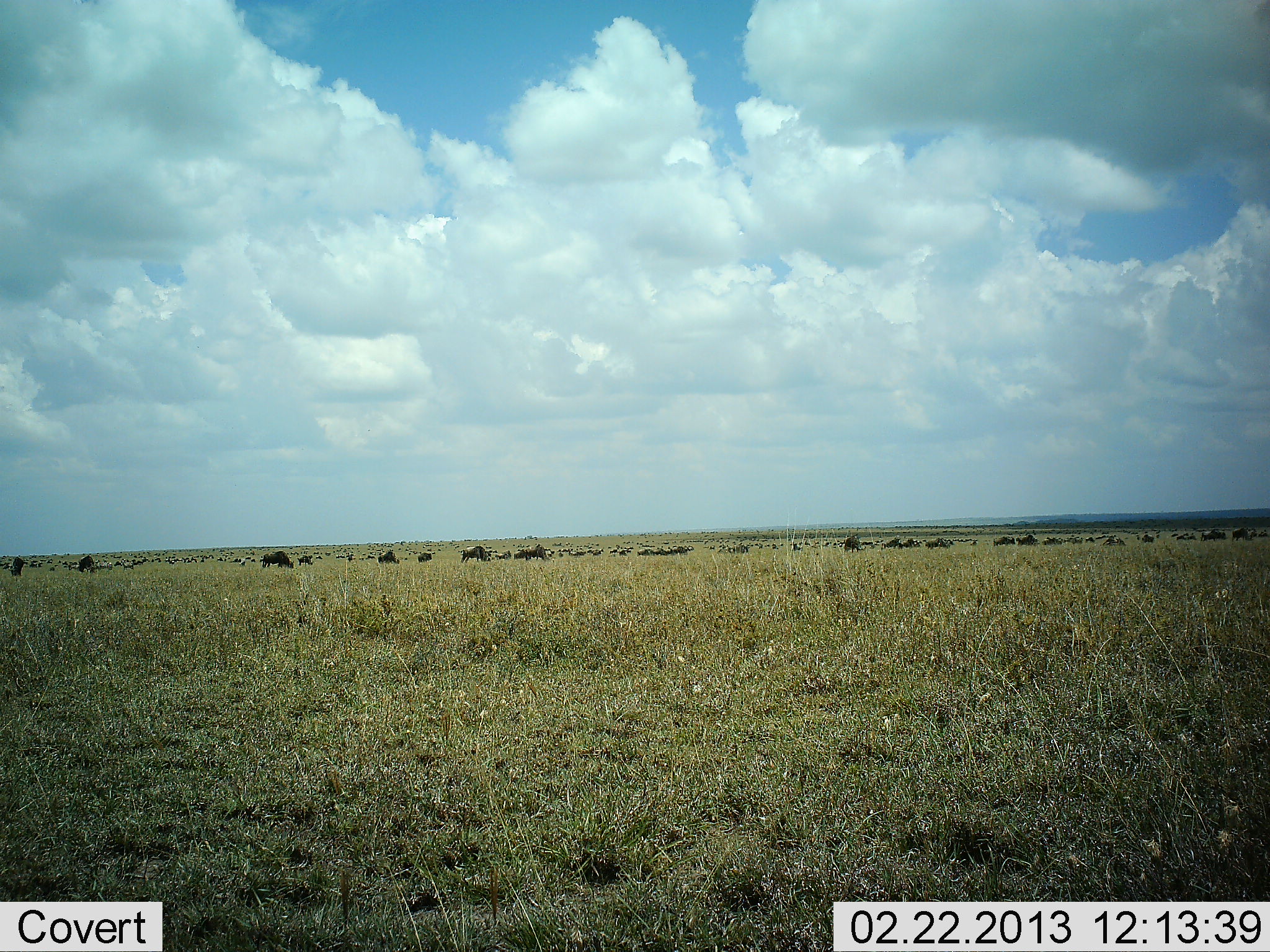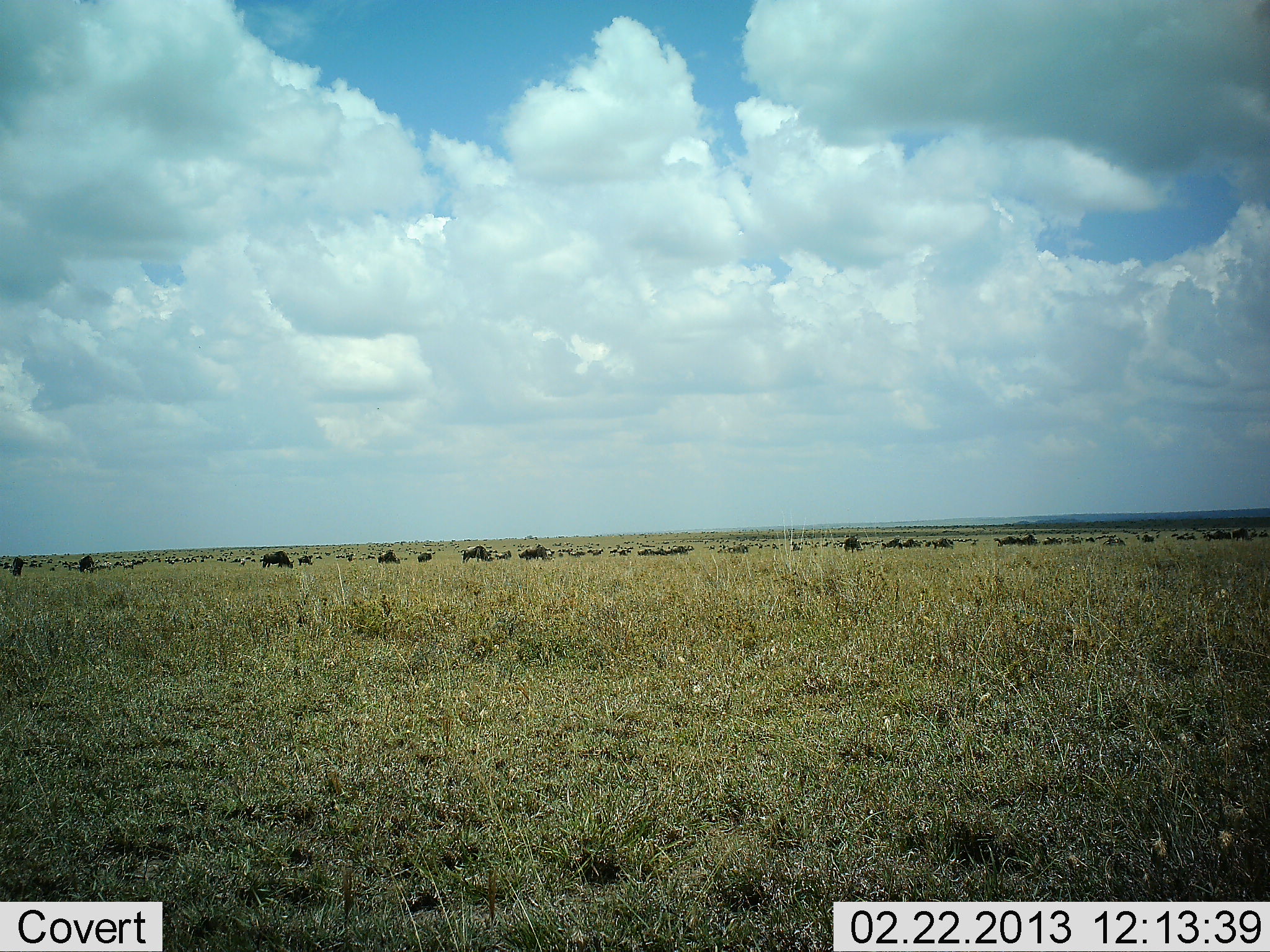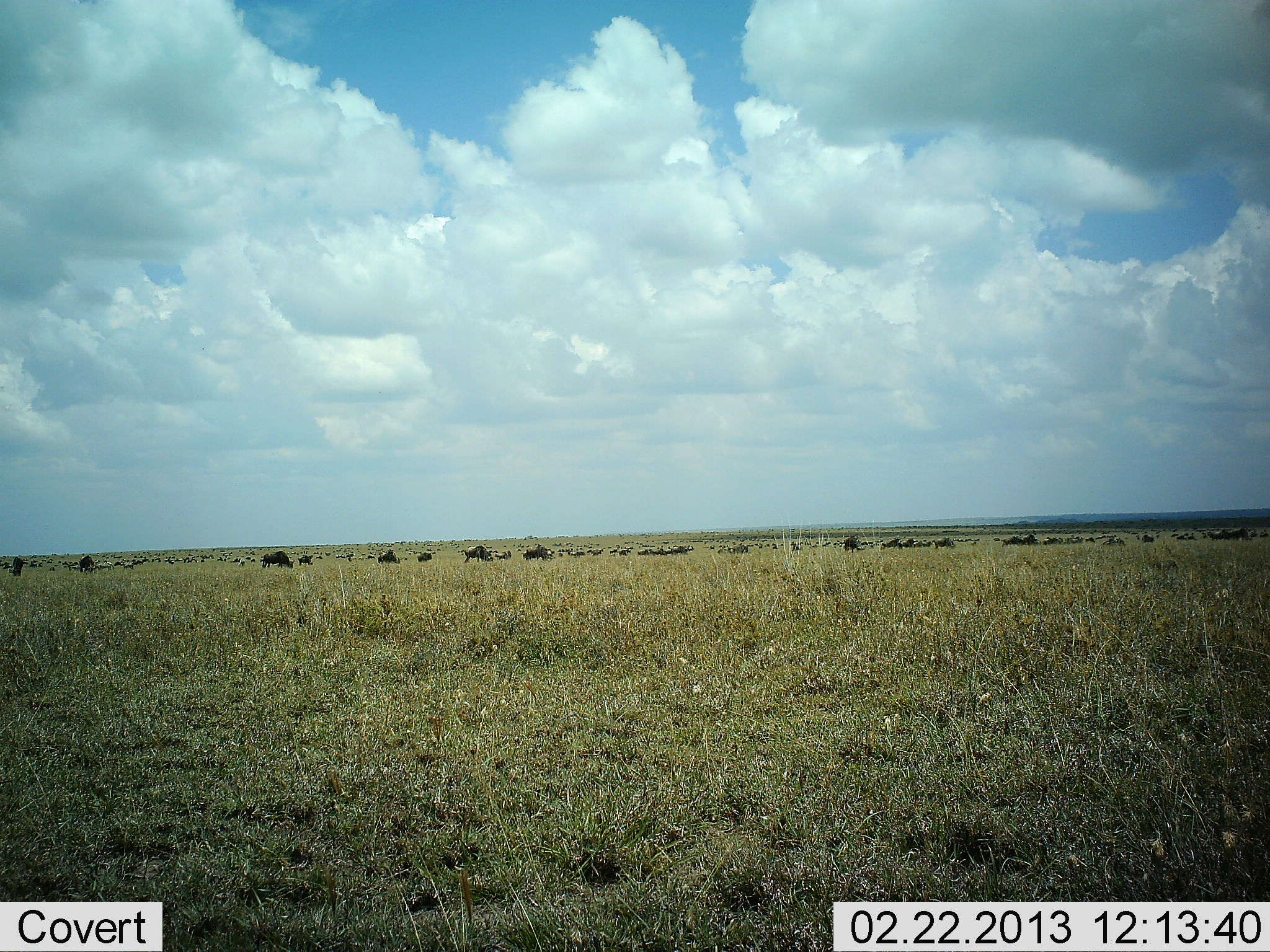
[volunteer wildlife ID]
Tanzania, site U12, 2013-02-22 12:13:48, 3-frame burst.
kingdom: Animalia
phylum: Chordata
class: Mammalia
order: Artiodactyla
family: Bovidae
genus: Connochaetes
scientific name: Connochaetes taurinus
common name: blue wildebeest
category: wildebeest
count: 51+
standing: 28%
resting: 3%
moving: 41%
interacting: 0%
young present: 0%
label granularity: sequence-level